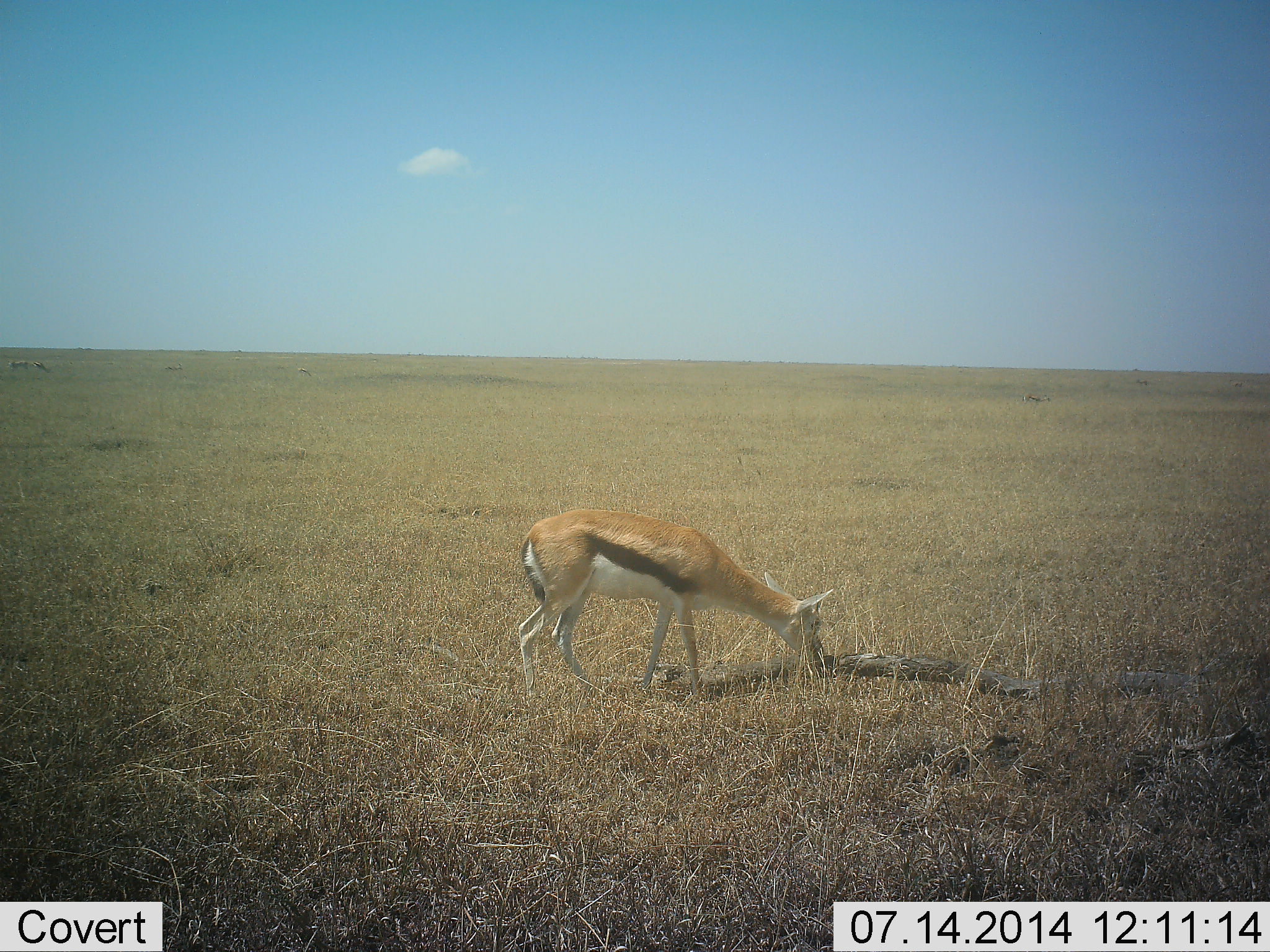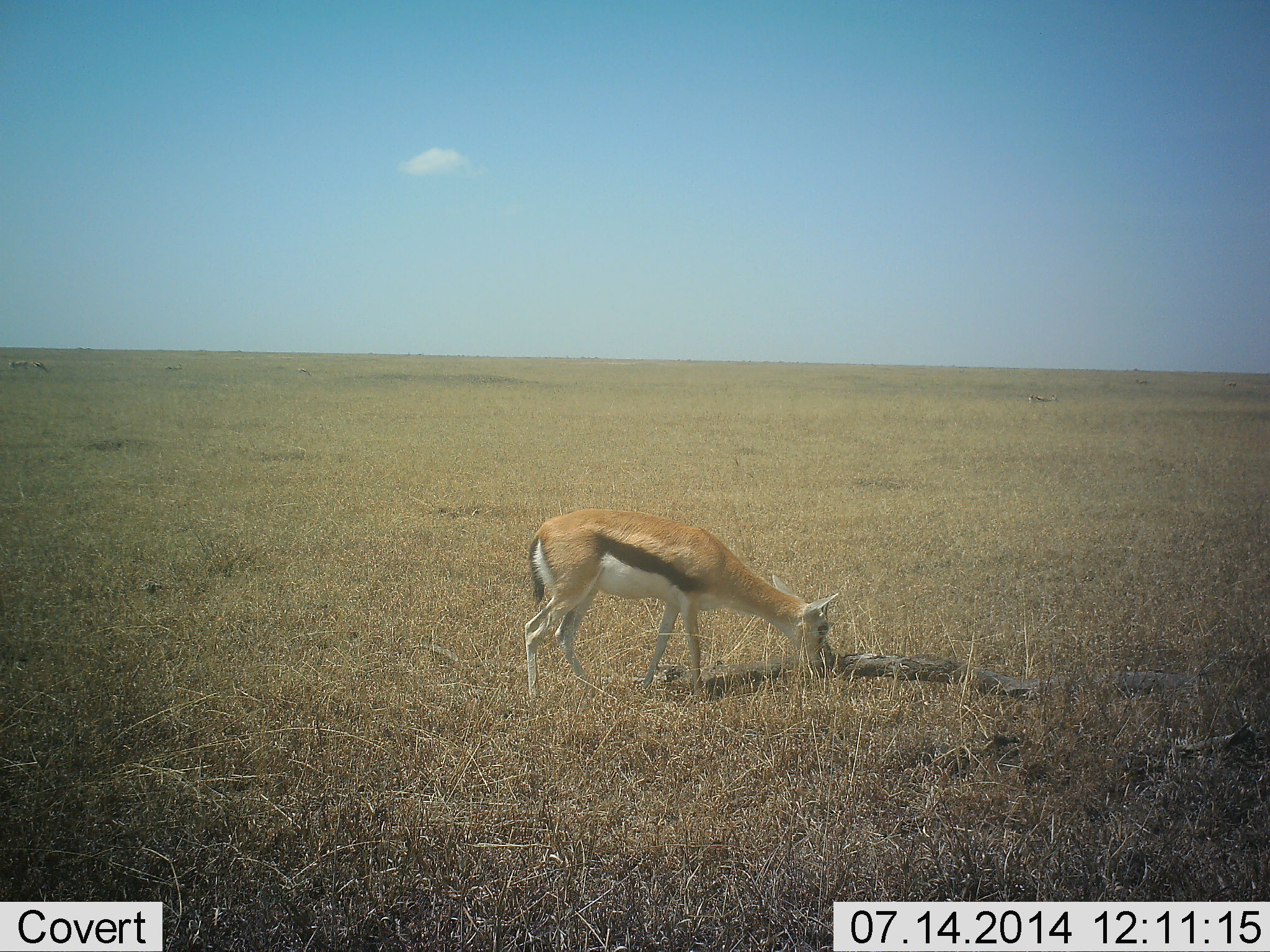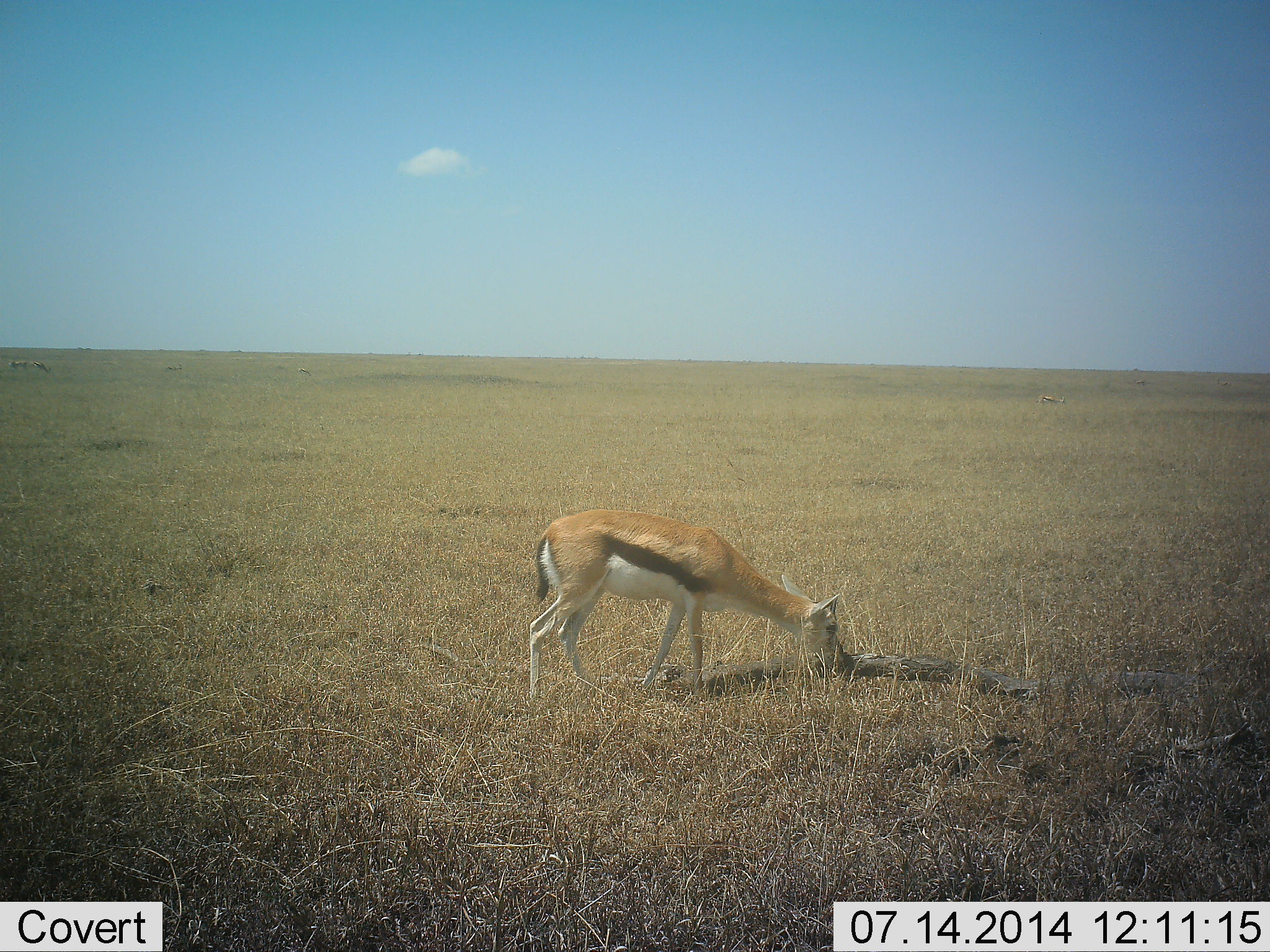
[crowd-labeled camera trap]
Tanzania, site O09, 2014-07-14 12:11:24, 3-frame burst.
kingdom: Animalia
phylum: Chordata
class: Mammalia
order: Artiodactyla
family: Bovidae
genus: Eudorcas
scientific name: Eudorcas thomsonii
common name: thomson's gazelle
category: gazellethomsons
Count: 1.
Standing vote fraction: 30%.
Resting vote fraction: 0%.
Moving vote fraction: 10%.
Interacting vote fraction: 10%.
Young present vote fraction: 0%.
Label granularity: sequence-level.